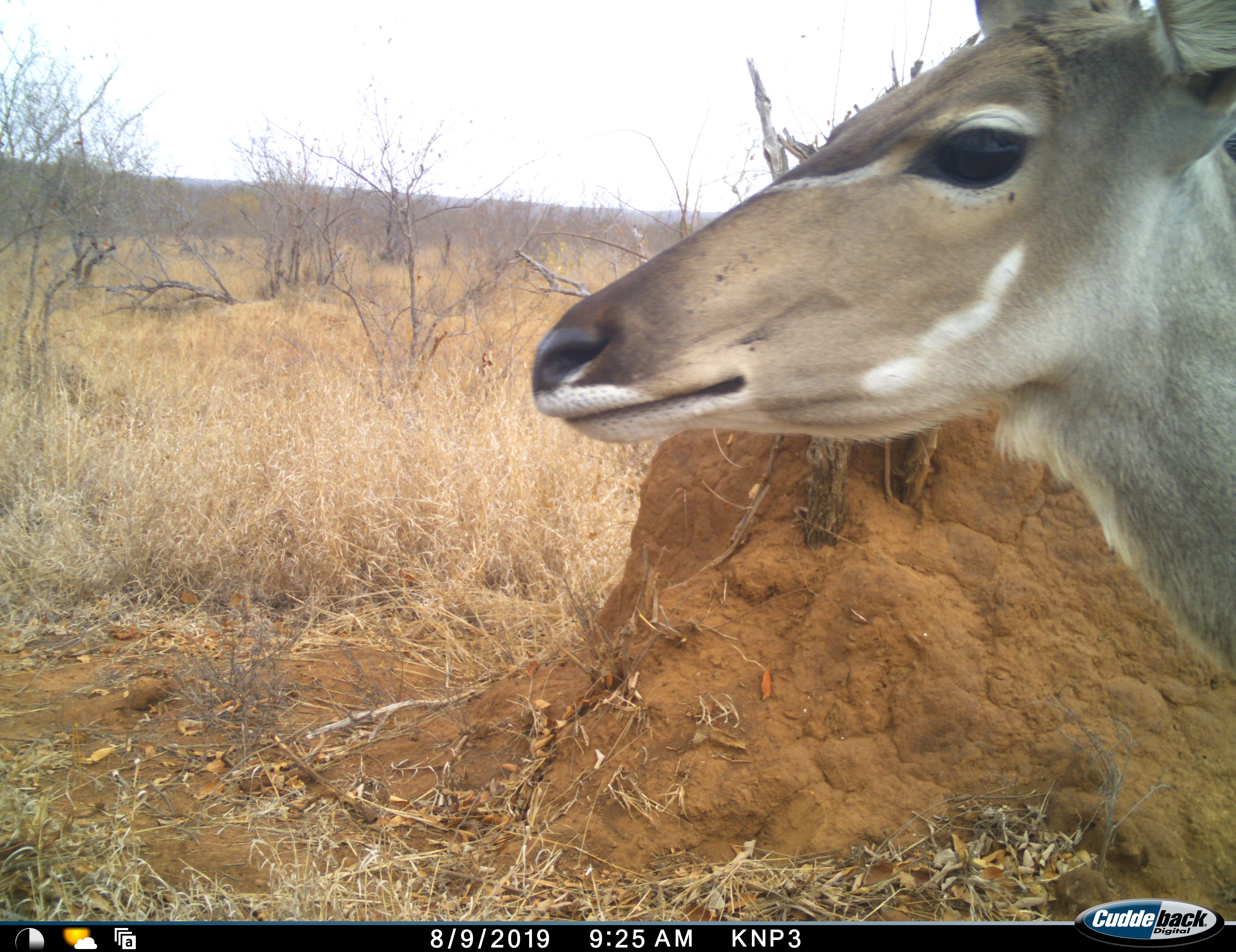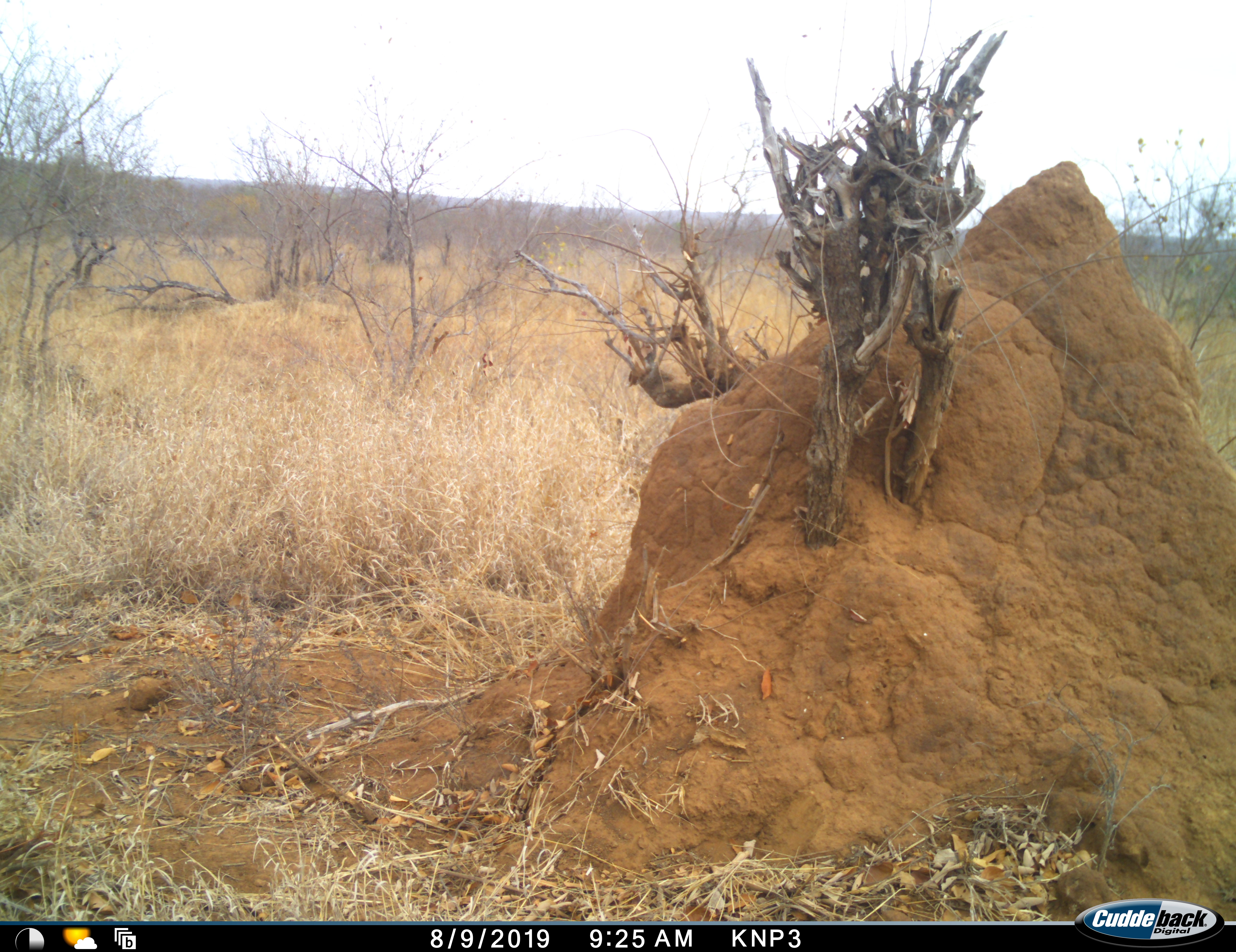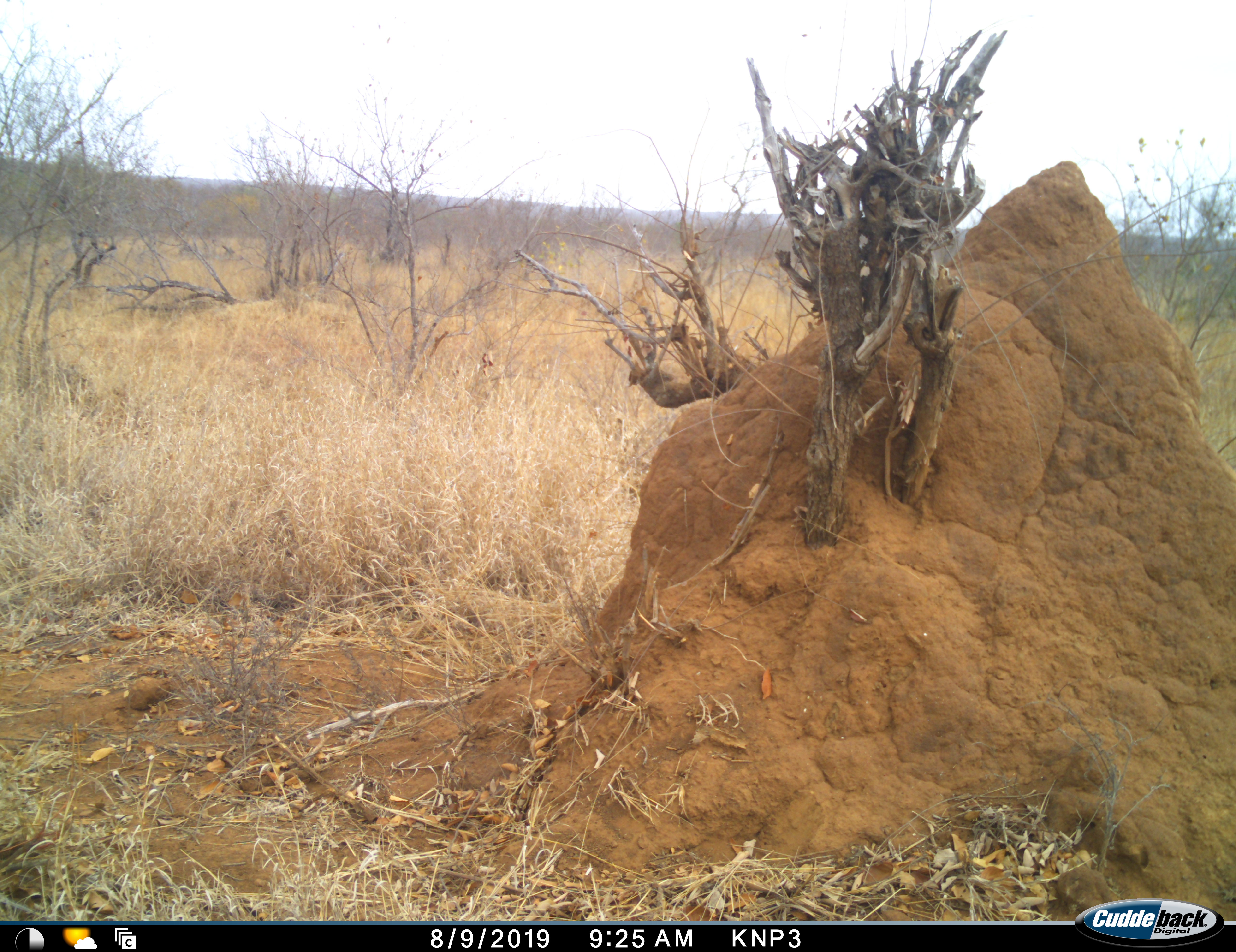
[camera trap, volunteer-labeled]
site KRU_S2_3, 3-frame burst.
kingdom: Animalia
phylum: Chordata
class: Mammalia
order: Artiodactyla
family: Bovidae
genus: Aepyceros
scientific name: Aepyceros melampus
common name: impala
Impala (Aepyceros melampus), count 1. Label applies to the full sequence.